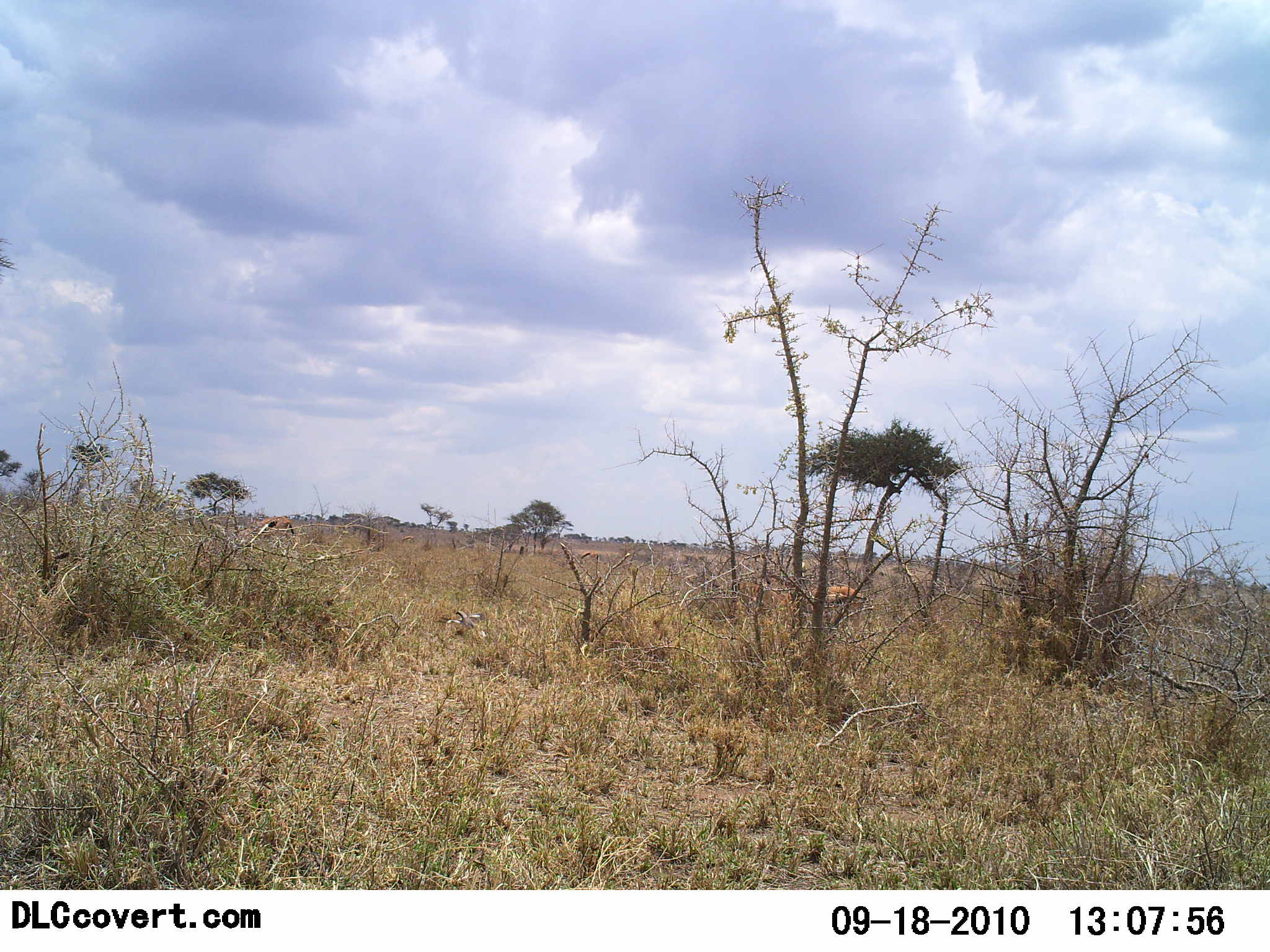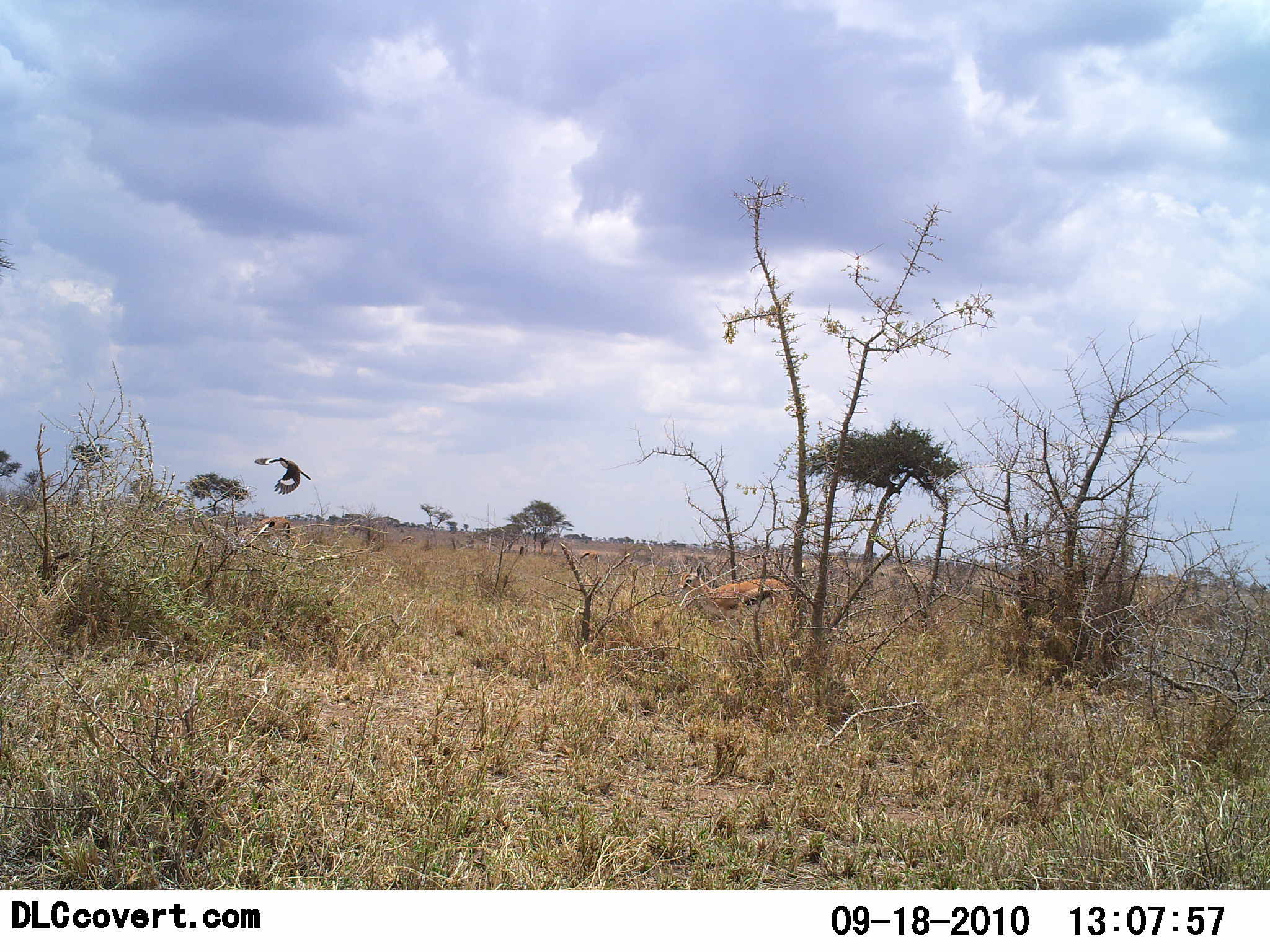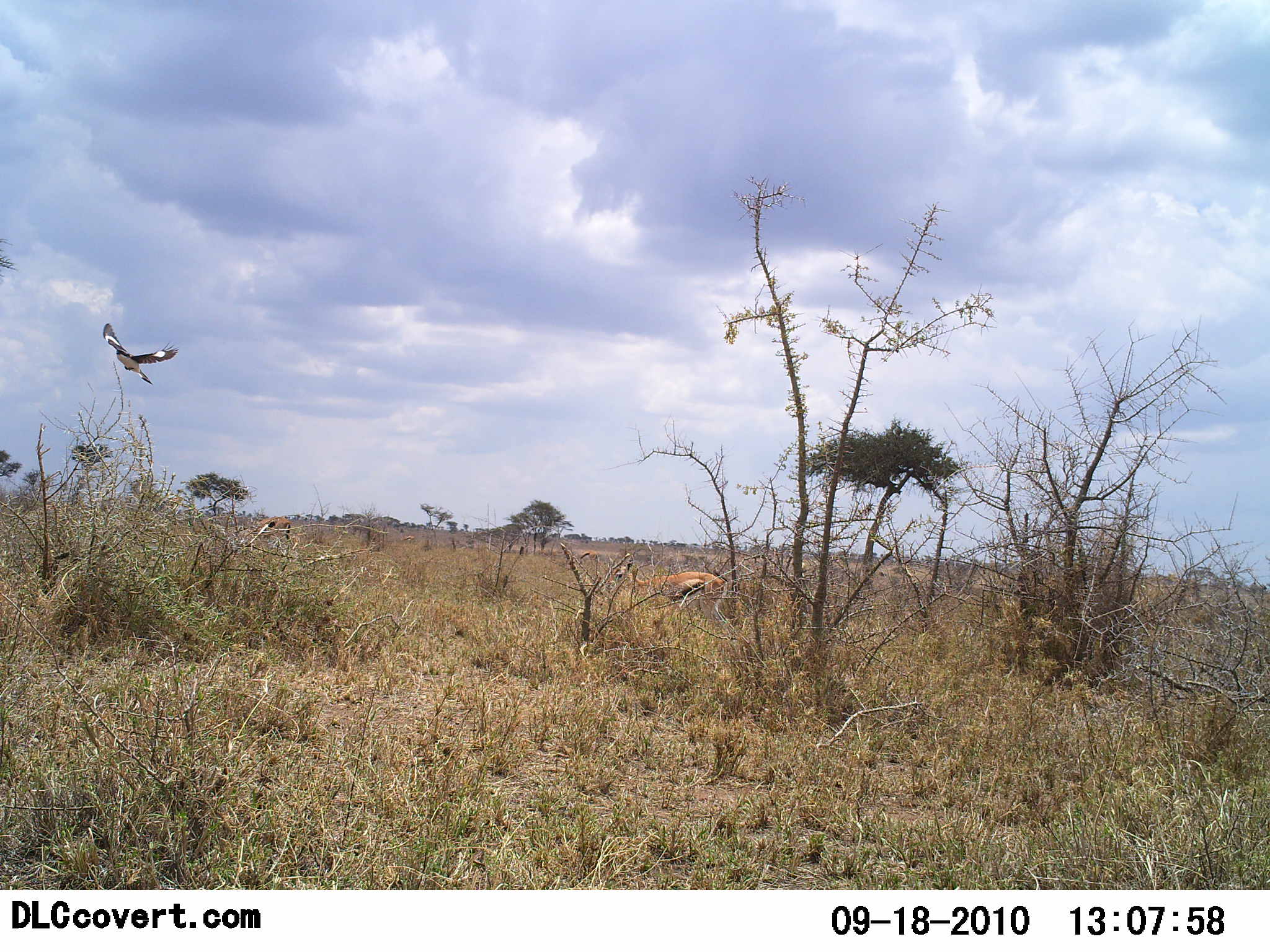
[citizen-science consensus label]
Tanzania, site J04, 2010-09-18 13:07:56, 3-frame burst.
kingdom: Animalia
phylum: Chordata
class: Mammalia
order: Artiodactyla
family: Bovidae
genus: Eudorcas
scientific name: Eudorcas thomsonii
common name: thomson's gazelle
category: gazellethomsons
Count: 1.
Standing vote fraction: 33%.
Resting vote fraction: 0%.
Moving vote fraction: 73%.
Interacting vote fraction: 0%.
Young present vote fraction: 0%.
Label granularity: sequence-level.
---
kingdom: Animalia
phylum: Chordata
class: Aves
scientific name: Aves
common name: bird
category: otherbird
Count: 1.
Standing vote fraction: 0%.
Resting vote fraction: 0%.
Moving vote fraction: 100%.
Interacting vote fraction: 0%.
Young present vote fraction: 0%.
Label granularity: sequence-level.